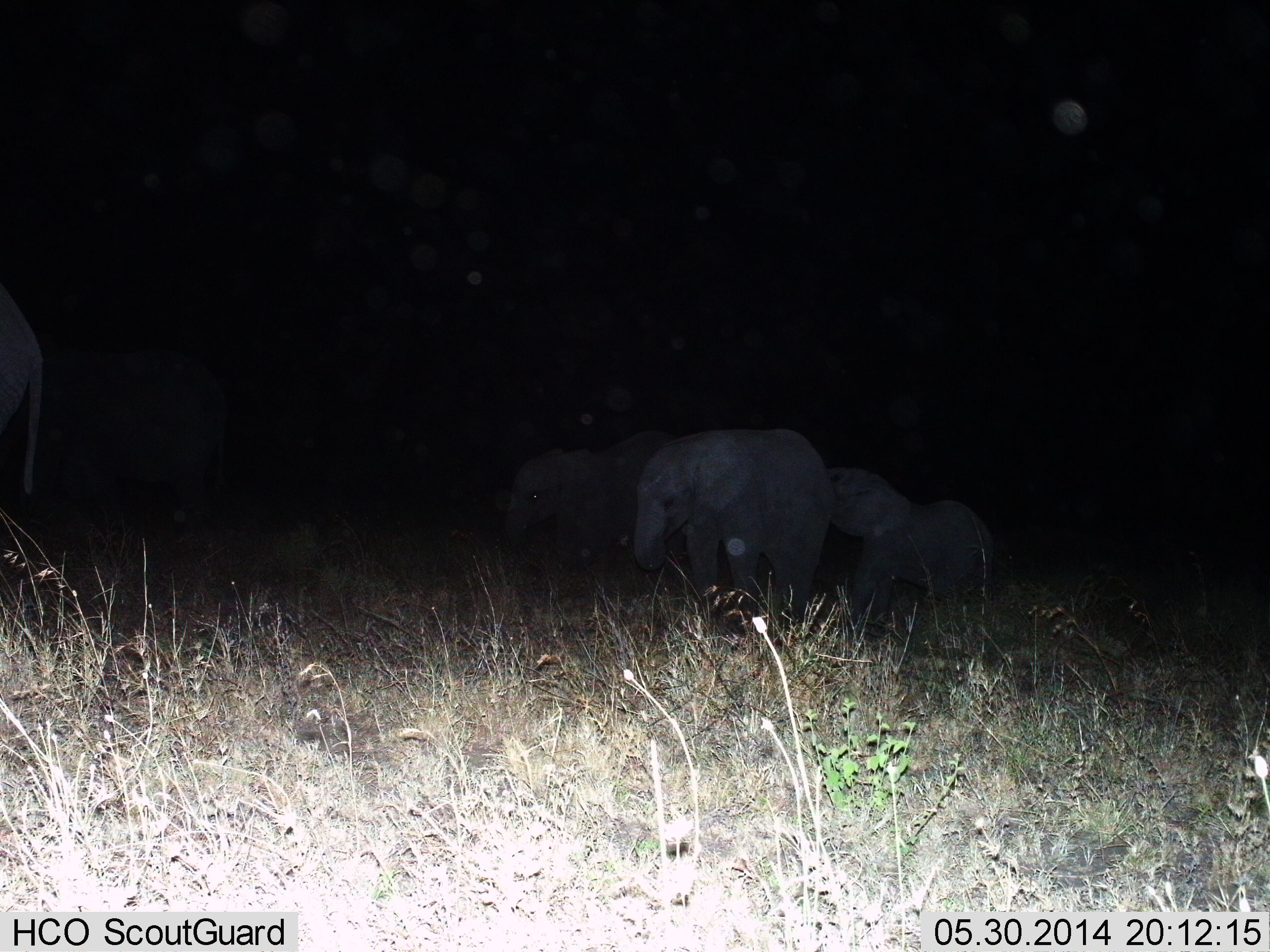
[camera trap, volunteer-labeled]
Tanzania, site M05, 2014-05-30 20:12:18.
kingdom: Animalia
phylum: Chordata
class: Mammalia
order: Proboscidea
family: Elephantidae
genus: Loxodonta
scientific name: Loxodonta africana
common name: african bush elephant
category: elephant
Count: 4.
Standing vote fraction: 70%.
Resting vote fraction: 0%.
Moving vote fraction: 40%.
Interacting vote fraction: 0%.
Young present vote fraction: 70%.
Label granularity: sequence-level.